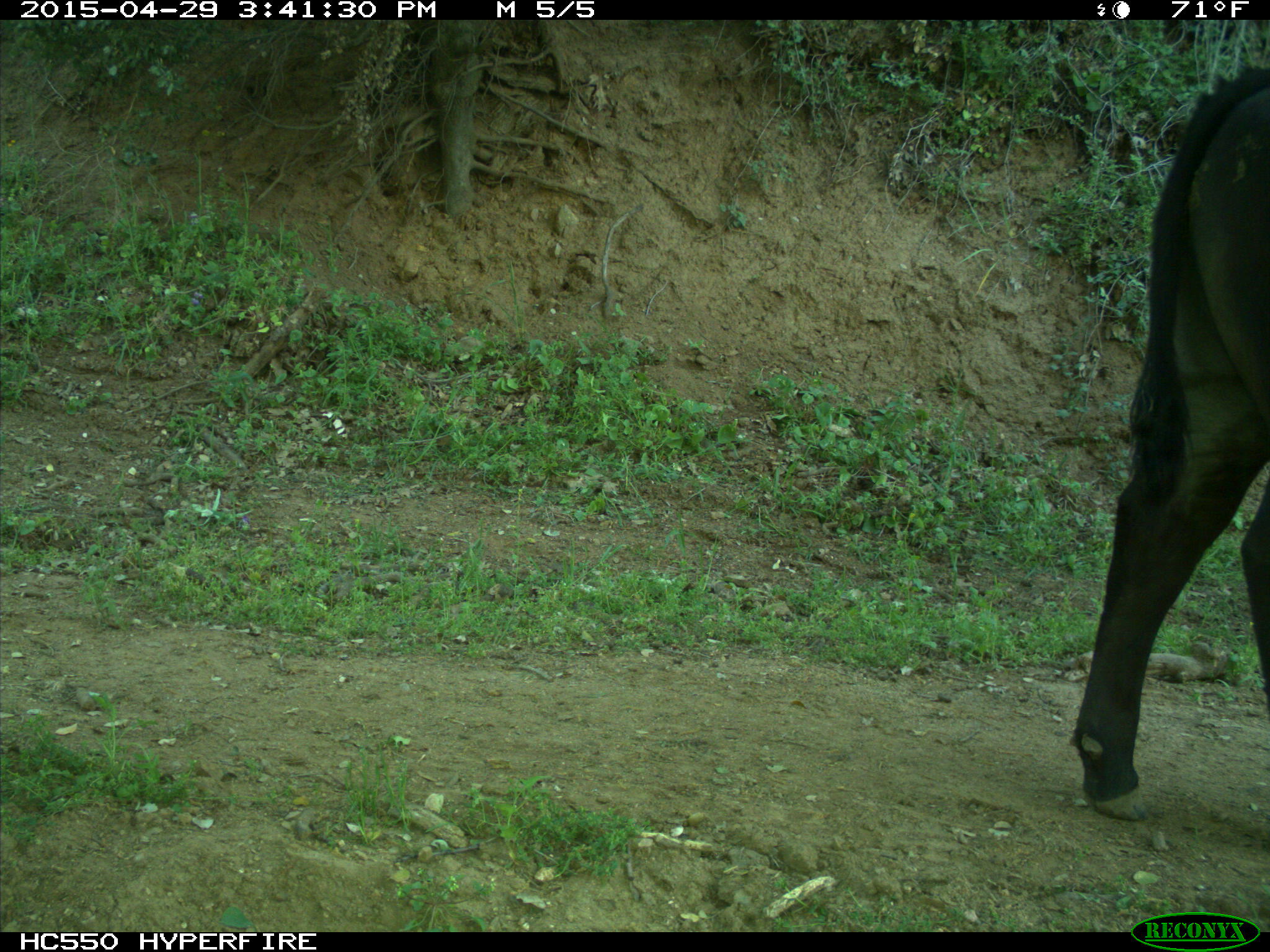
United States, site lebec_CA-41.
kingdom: Animalia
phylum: Chordata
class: Mammalia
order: Artiodactyla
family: Bovidae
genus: Bos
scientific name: Bos taurus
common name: domestic cow